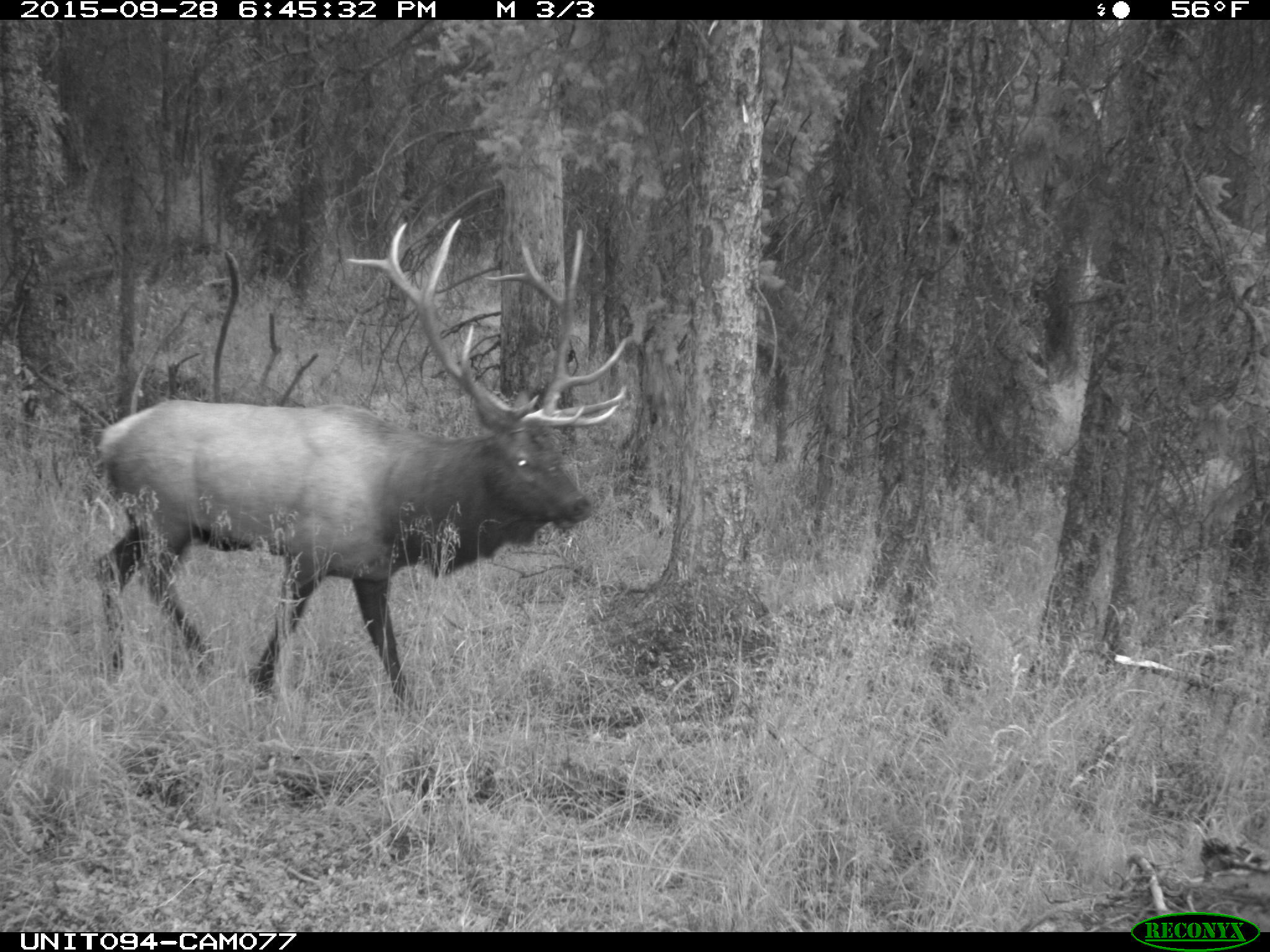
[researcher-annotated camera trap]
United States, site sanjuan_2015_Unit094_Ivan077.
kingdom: Animalia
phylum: Chordata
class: Mammalia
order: Artiodactyla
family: Cervidae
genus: Cervus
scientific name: Cervus elaphus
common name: red deer